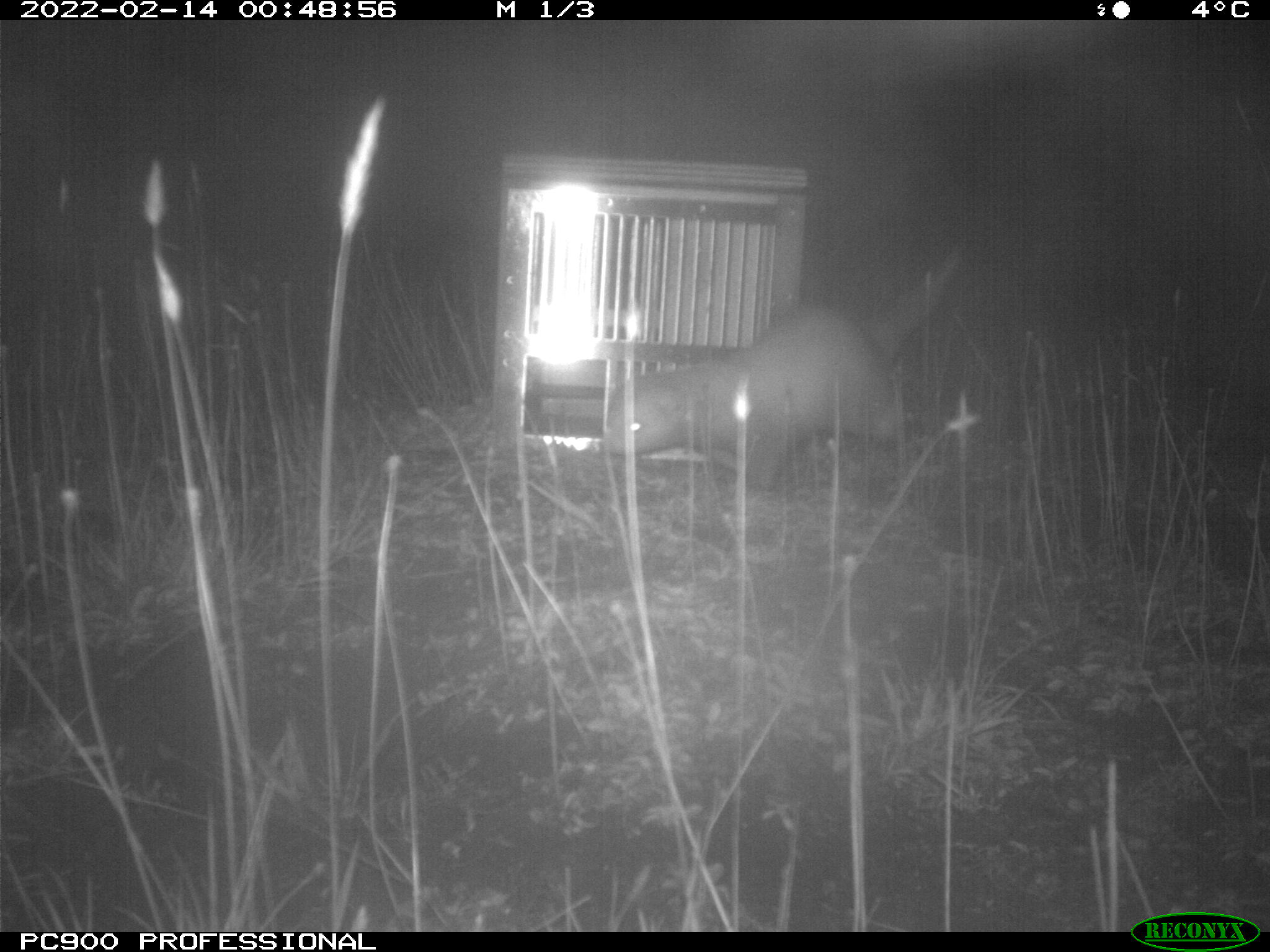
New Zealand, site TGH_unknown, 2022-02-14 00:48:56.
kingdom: Animalia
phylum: Chordata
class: Mammalia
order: Carnivora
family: Mustelidae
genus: Mustela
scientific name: Mustela furo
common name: ferret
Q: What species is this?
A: Ferret (Mustela furo).